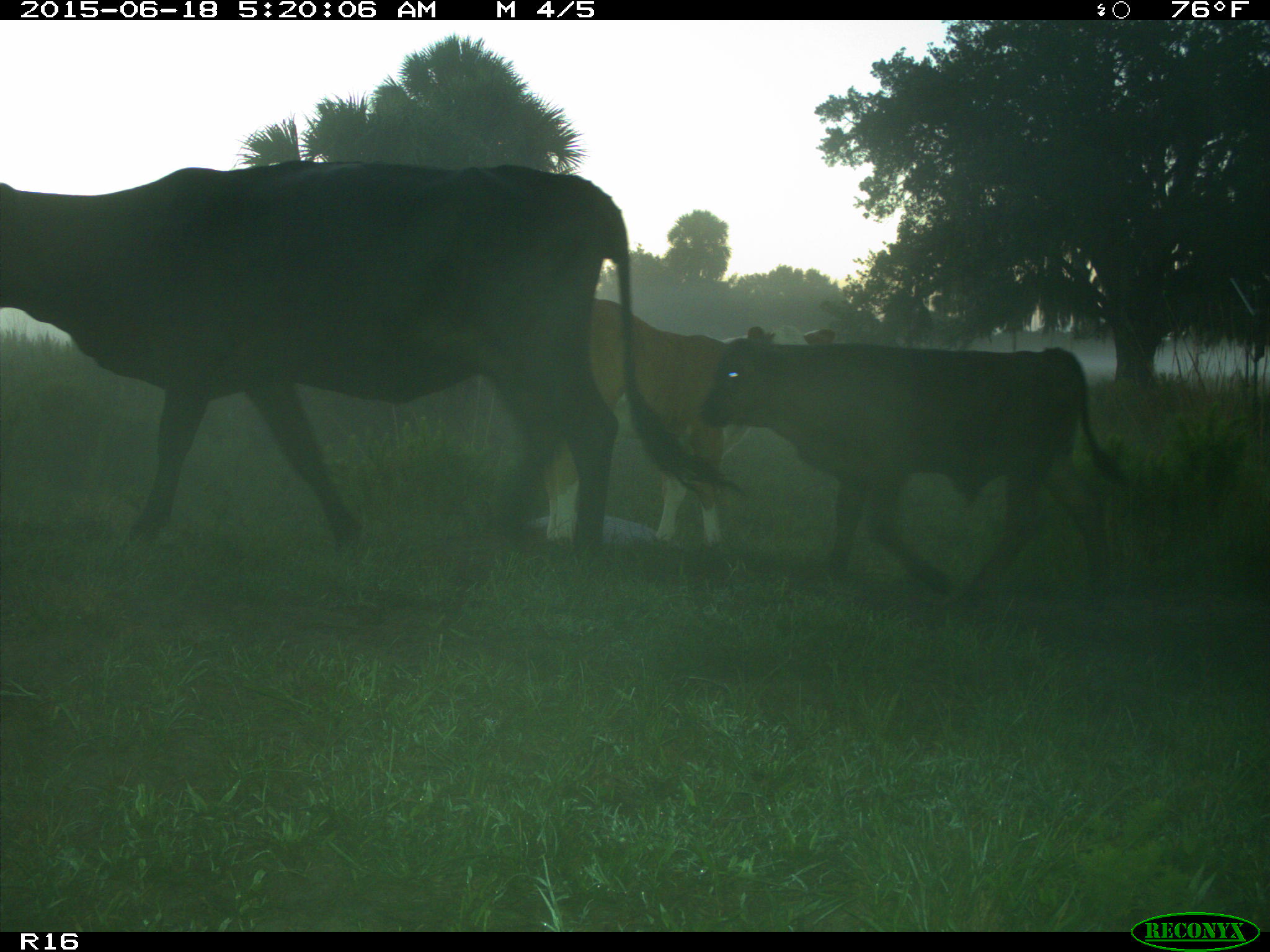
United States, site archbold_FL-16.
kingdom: Animalia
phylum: Chordata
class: Mammalia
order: Artiodactyla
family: Bovidae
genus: Bos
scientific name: Bos taurus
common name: domestic cow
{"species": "Bos taurus (domestic cow)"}